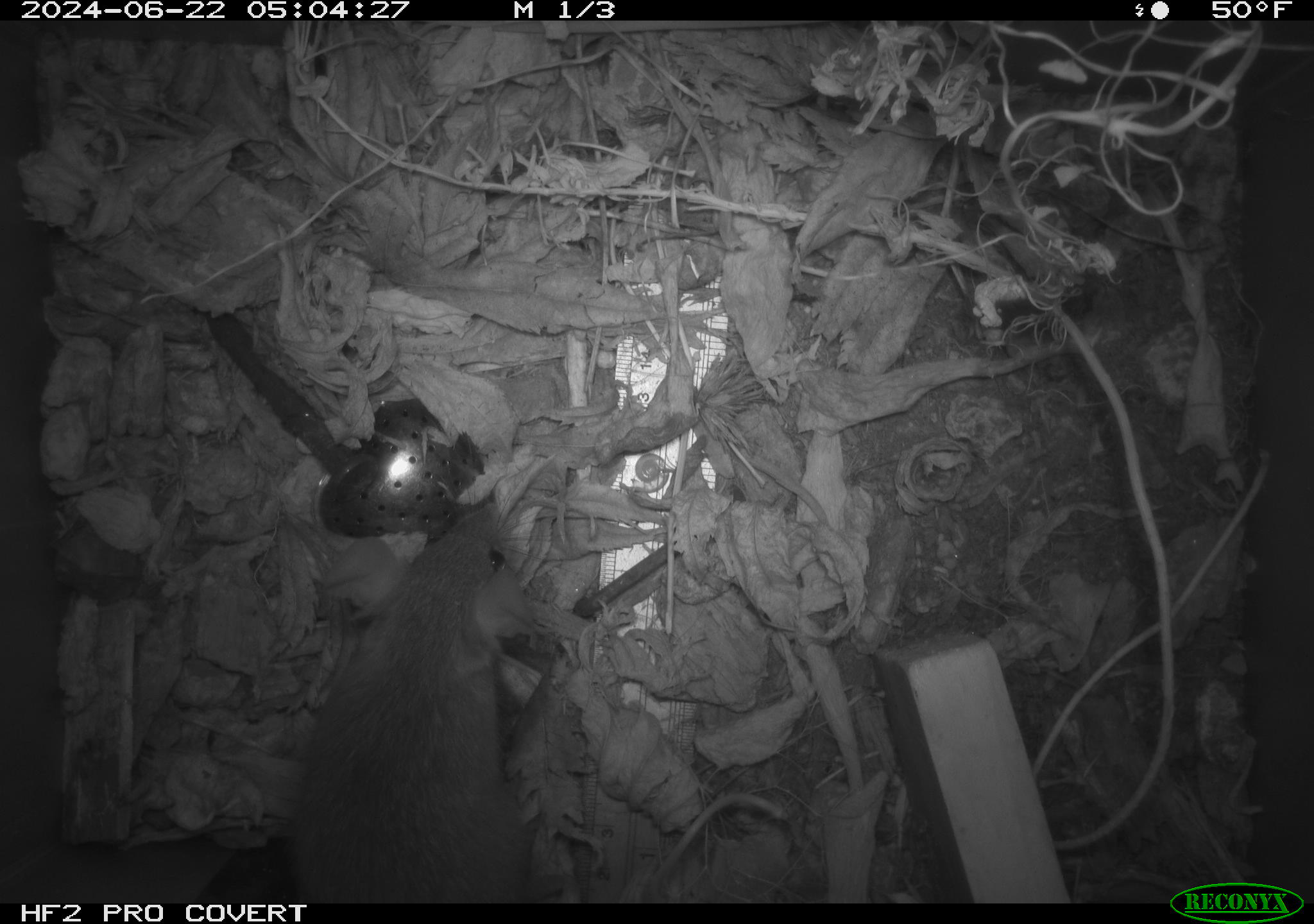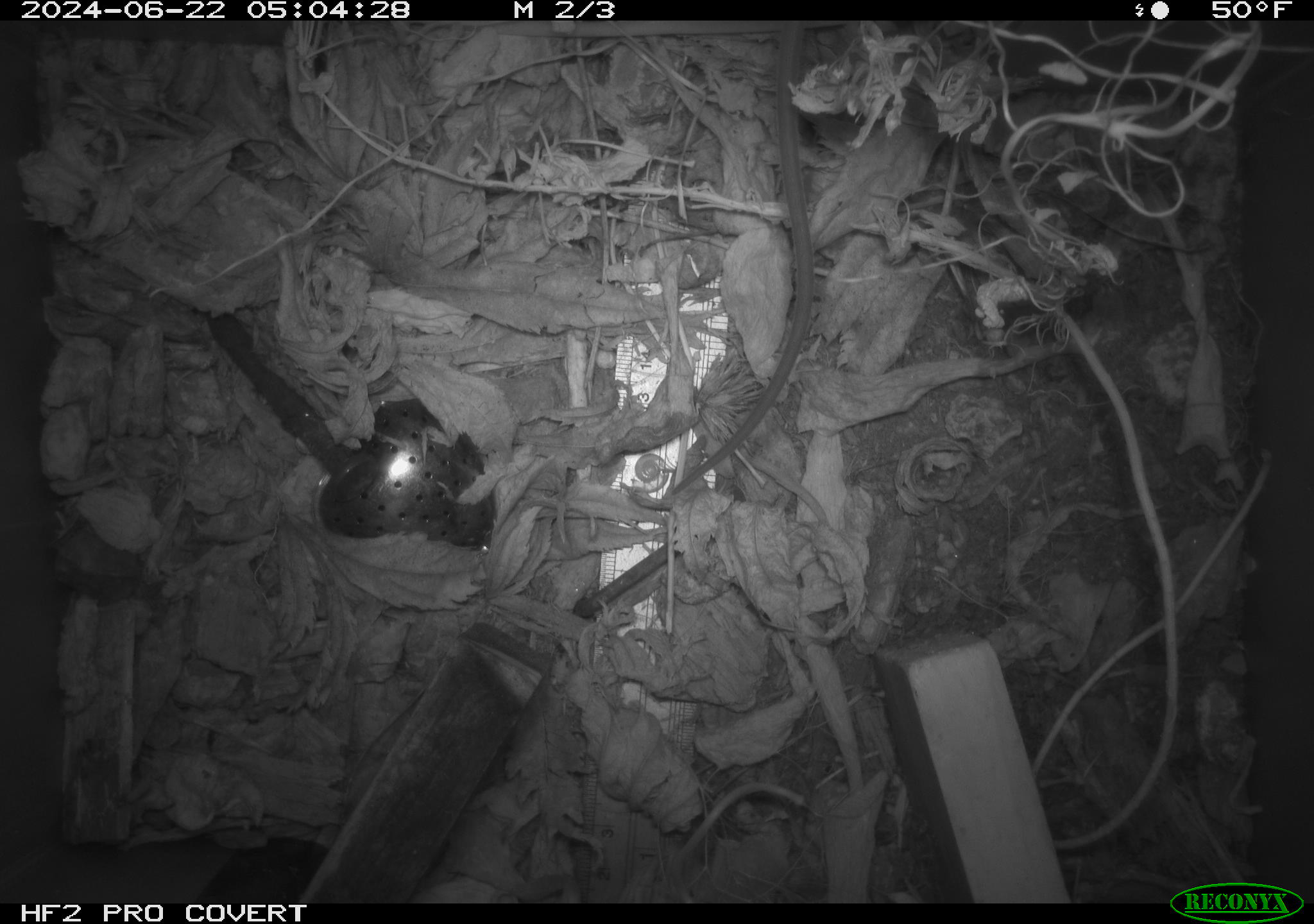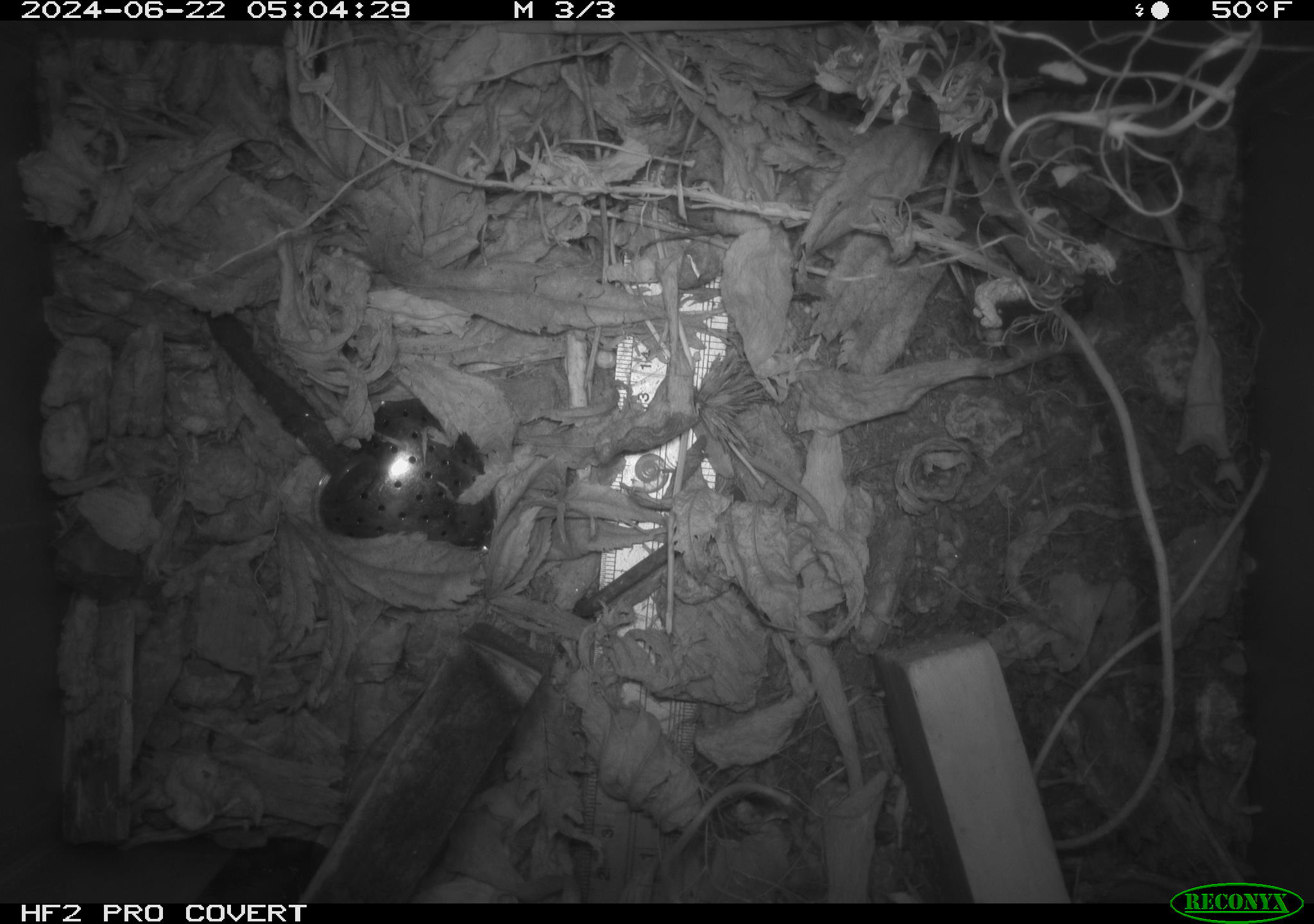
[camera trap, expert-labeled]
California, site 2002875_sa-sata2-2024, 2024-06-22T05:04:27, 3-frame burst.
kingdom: Animalia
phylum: Chordata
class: Mammalia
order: Rodentia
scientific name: Rodentia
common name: mouse species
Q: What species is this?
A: Mouse species (Rodentia).